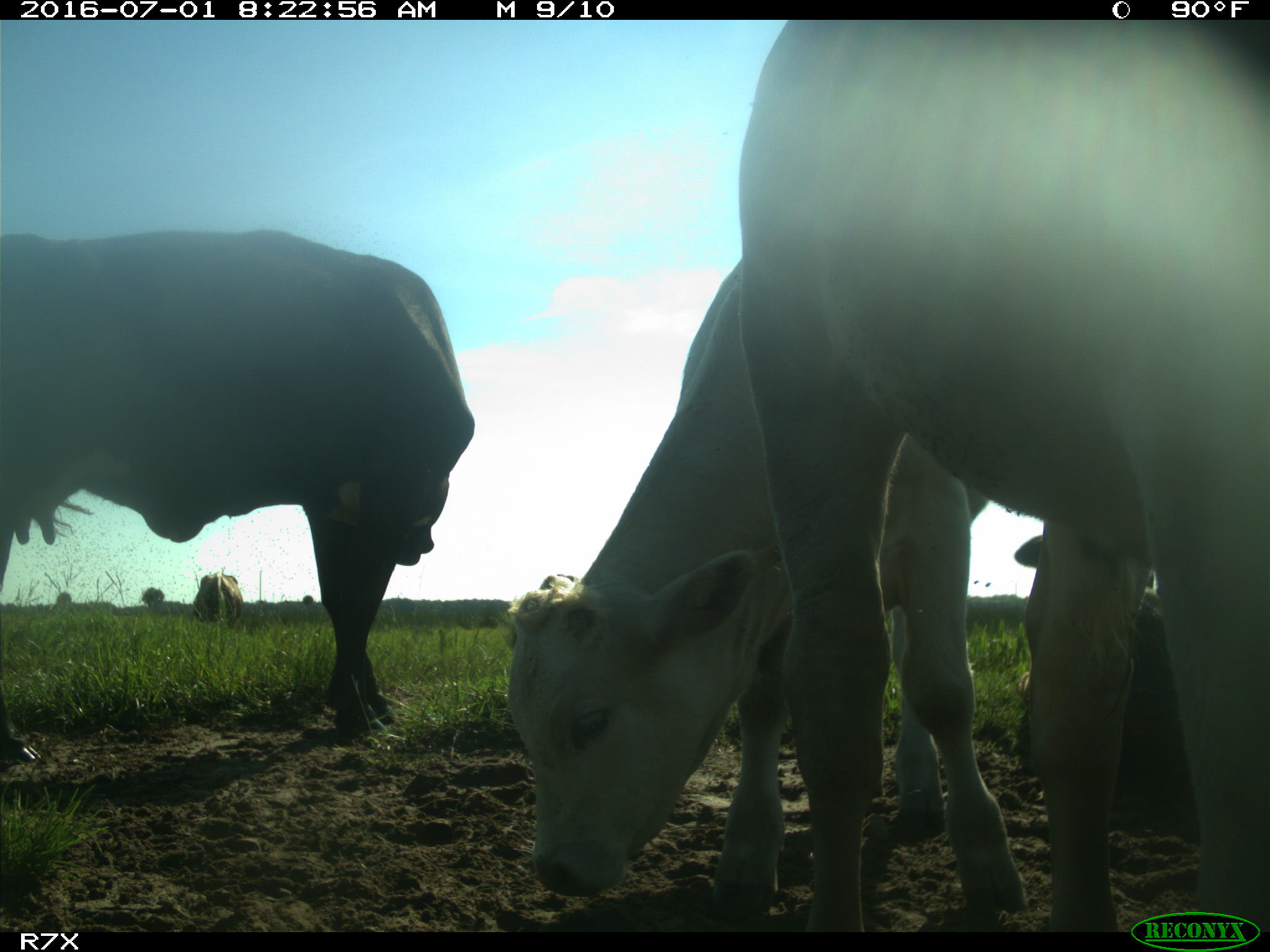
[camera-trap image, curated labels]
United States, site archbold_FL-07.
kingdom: Animalia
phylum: Chordata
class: Mammalia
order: Artiodactyla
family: Bovidae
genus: Bos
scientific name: Bos taurus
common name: domestic cow